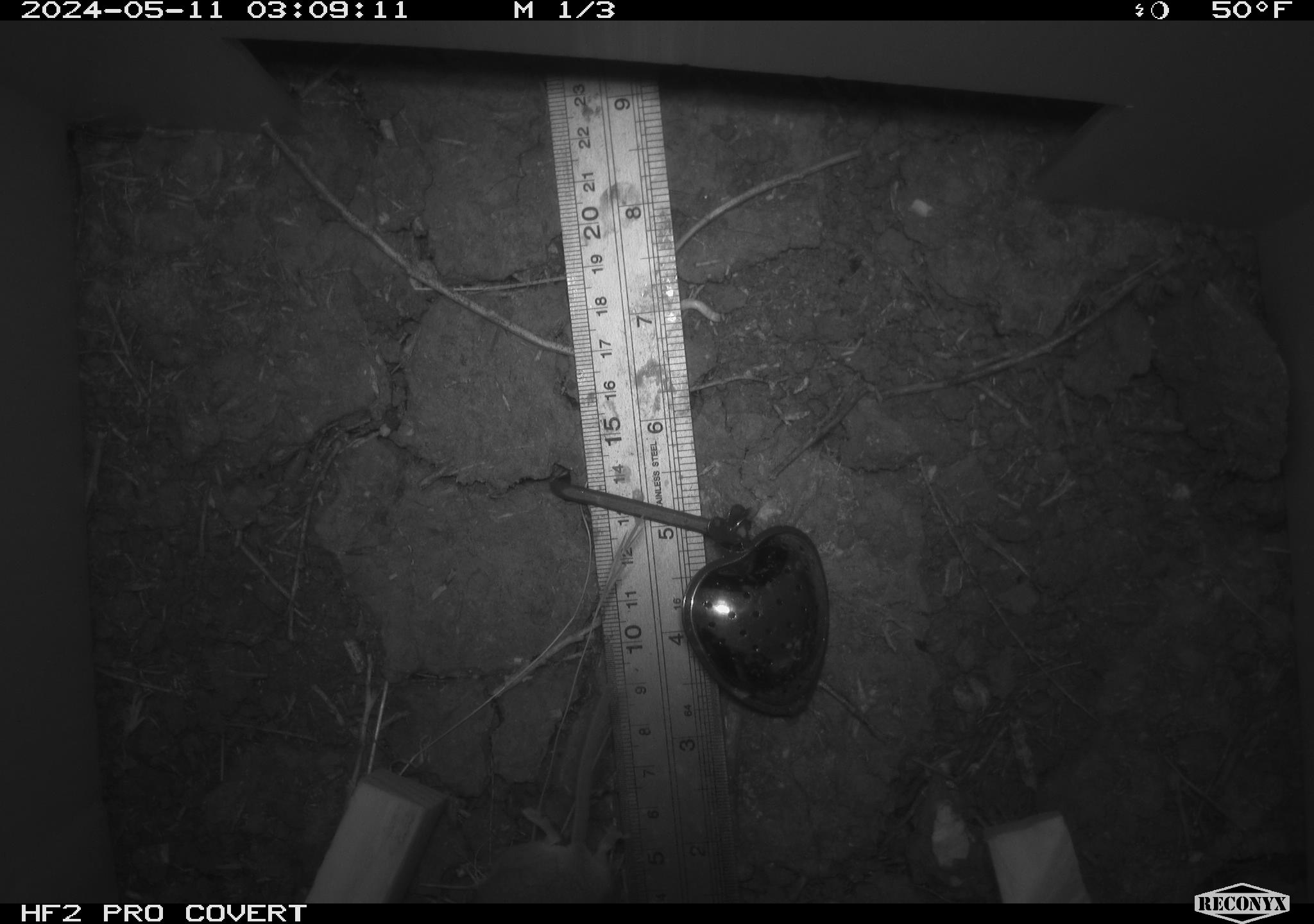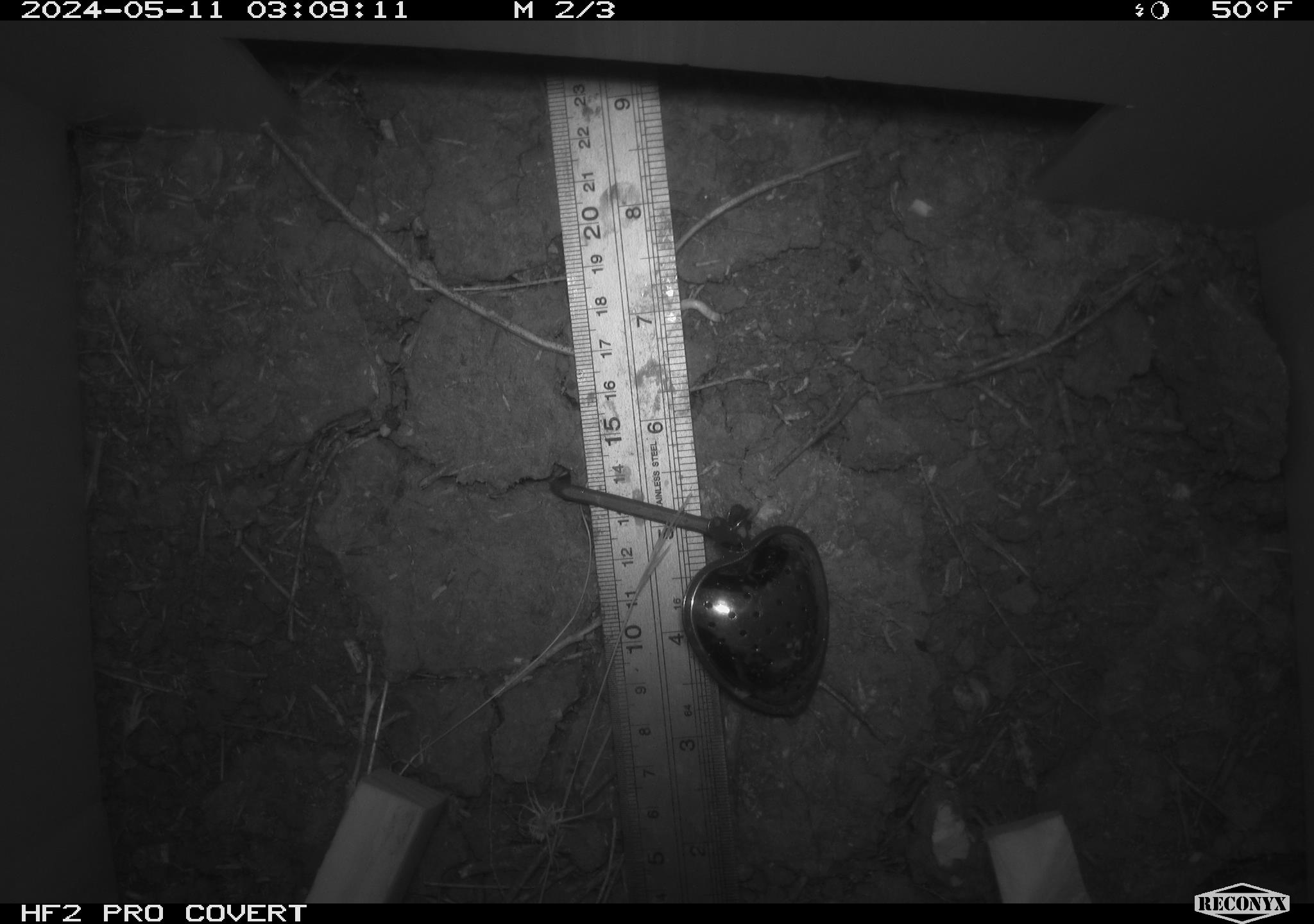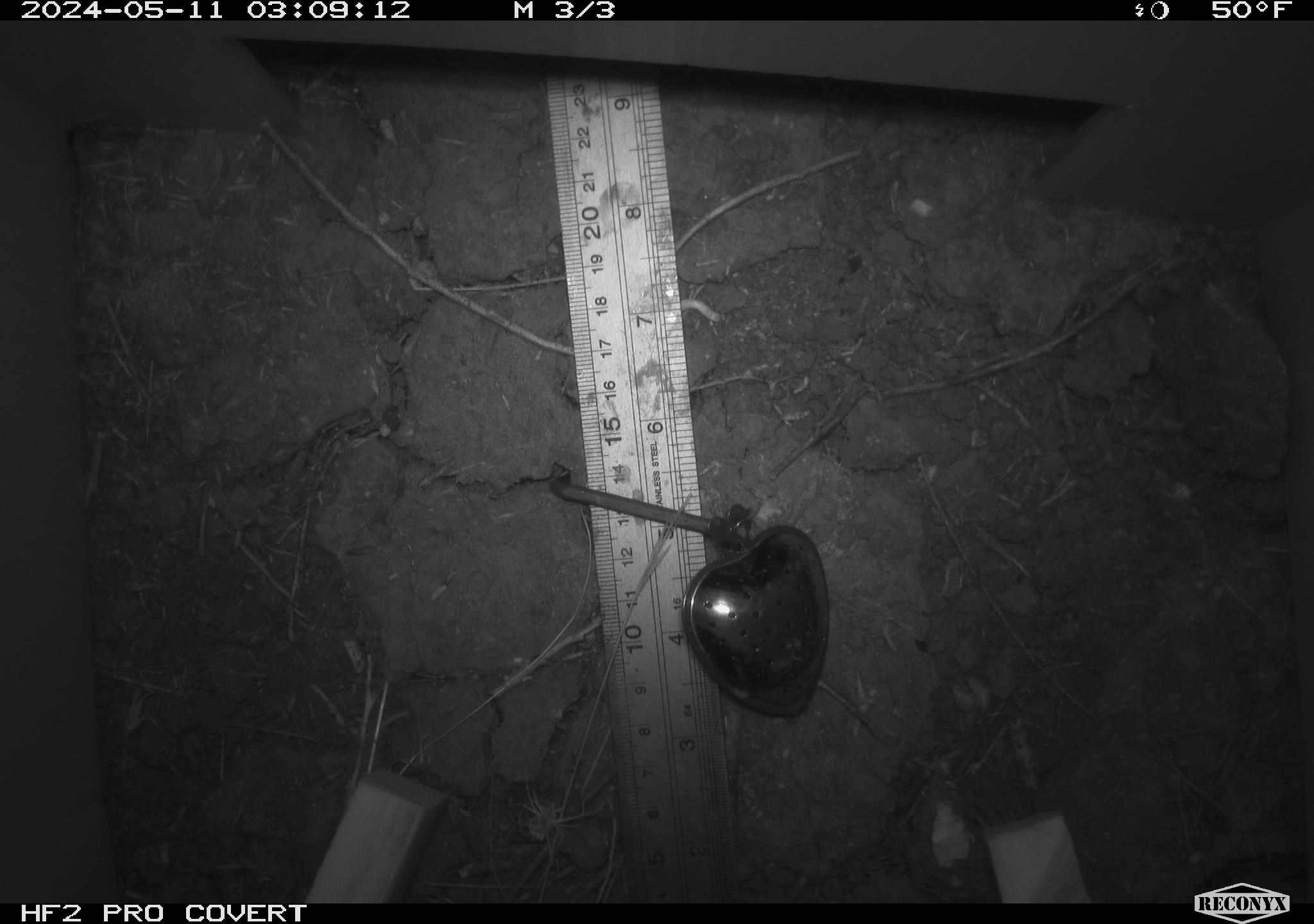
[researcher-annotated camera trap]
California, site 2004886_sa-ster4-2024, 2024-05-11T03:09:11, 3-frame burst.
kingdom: Animalia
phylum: Chordata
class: Mammalia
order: Rodentia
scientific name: Rodentia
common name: mouse species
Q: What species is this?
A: Mouse species (Rodentia).